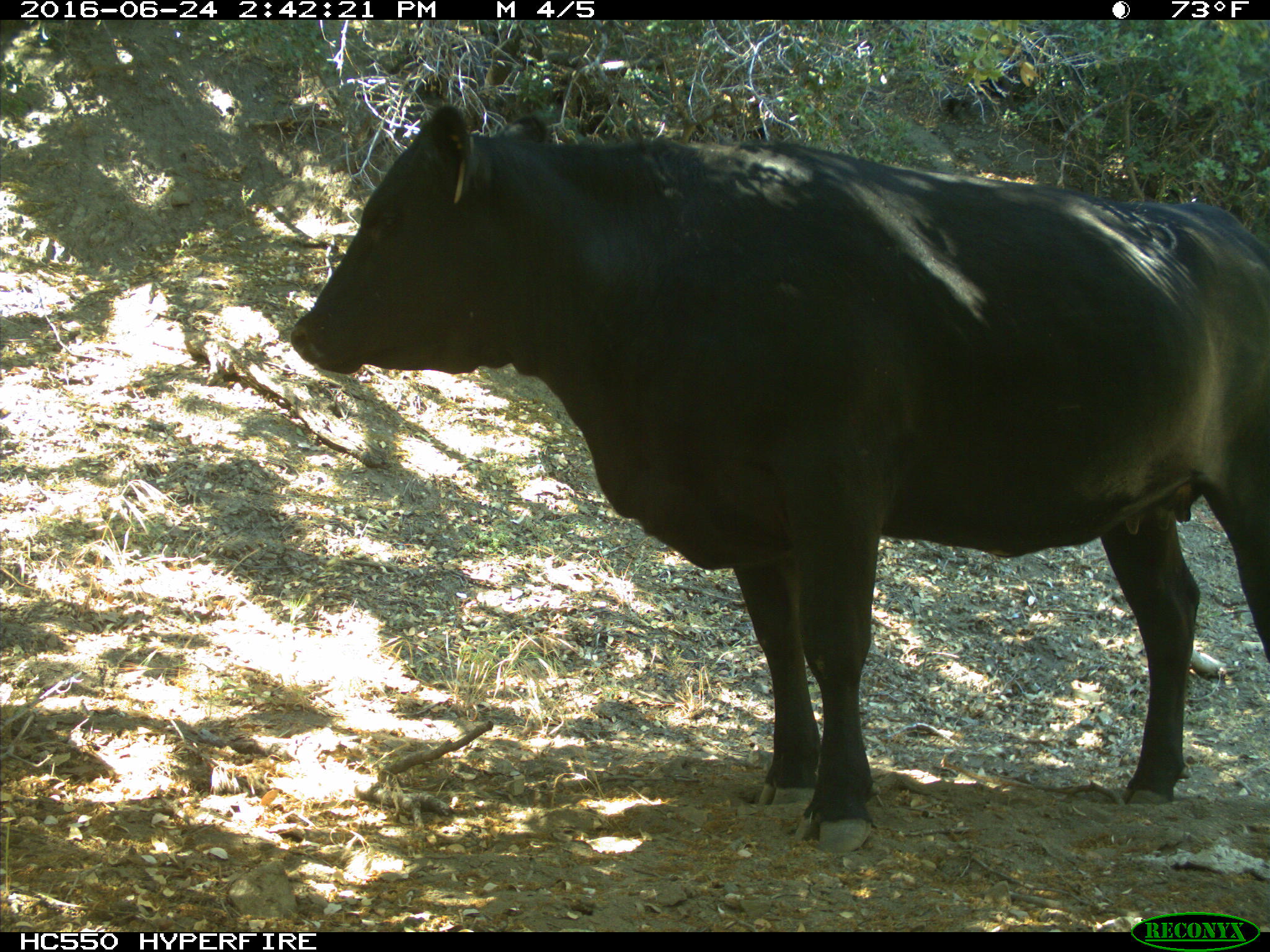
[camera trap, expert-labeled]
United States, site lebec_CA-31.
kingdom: Animalia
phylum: Chordata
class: Mammalia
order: Artiodactyla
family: Bovidae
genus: Bos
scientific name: Bos taurus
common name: domestic cow